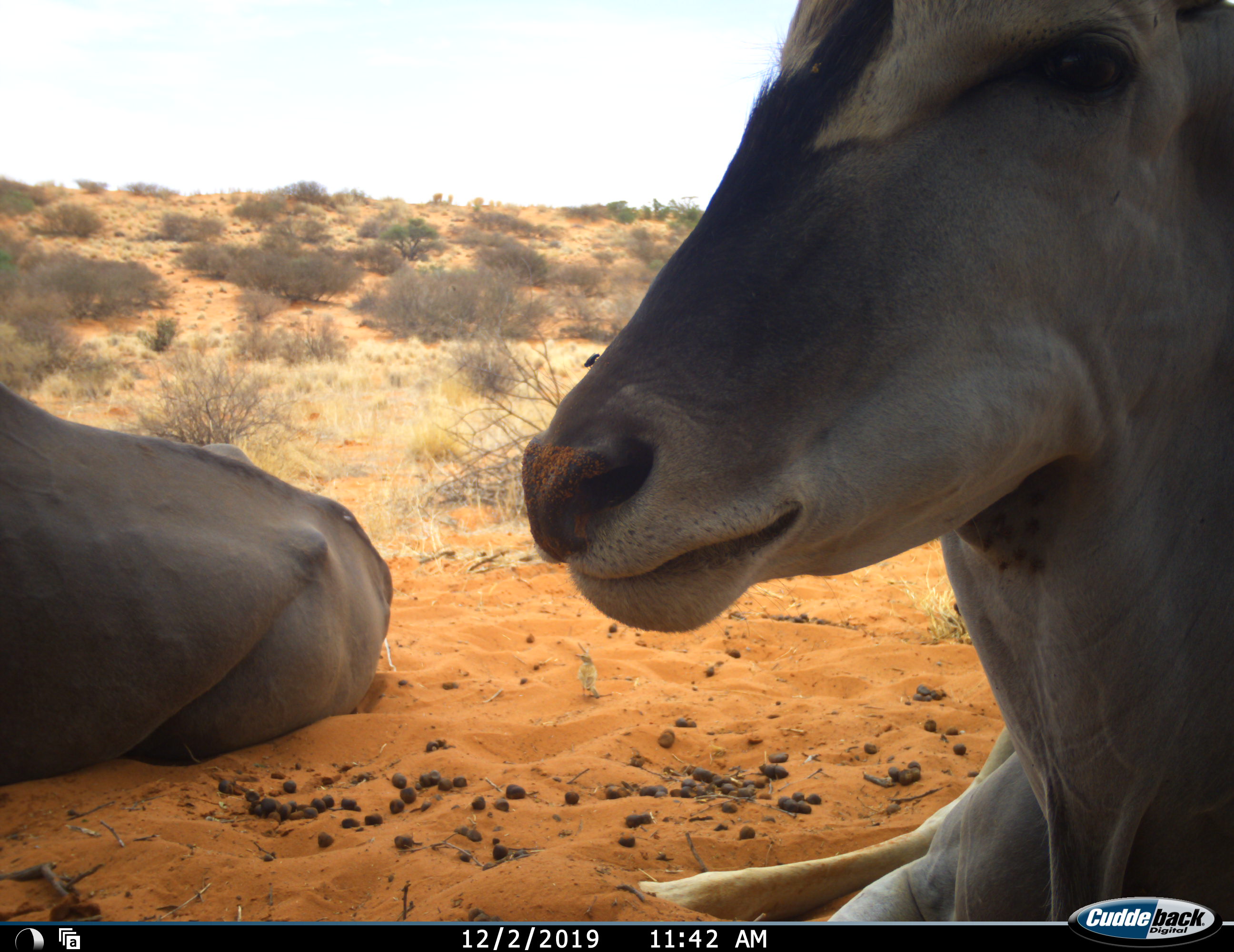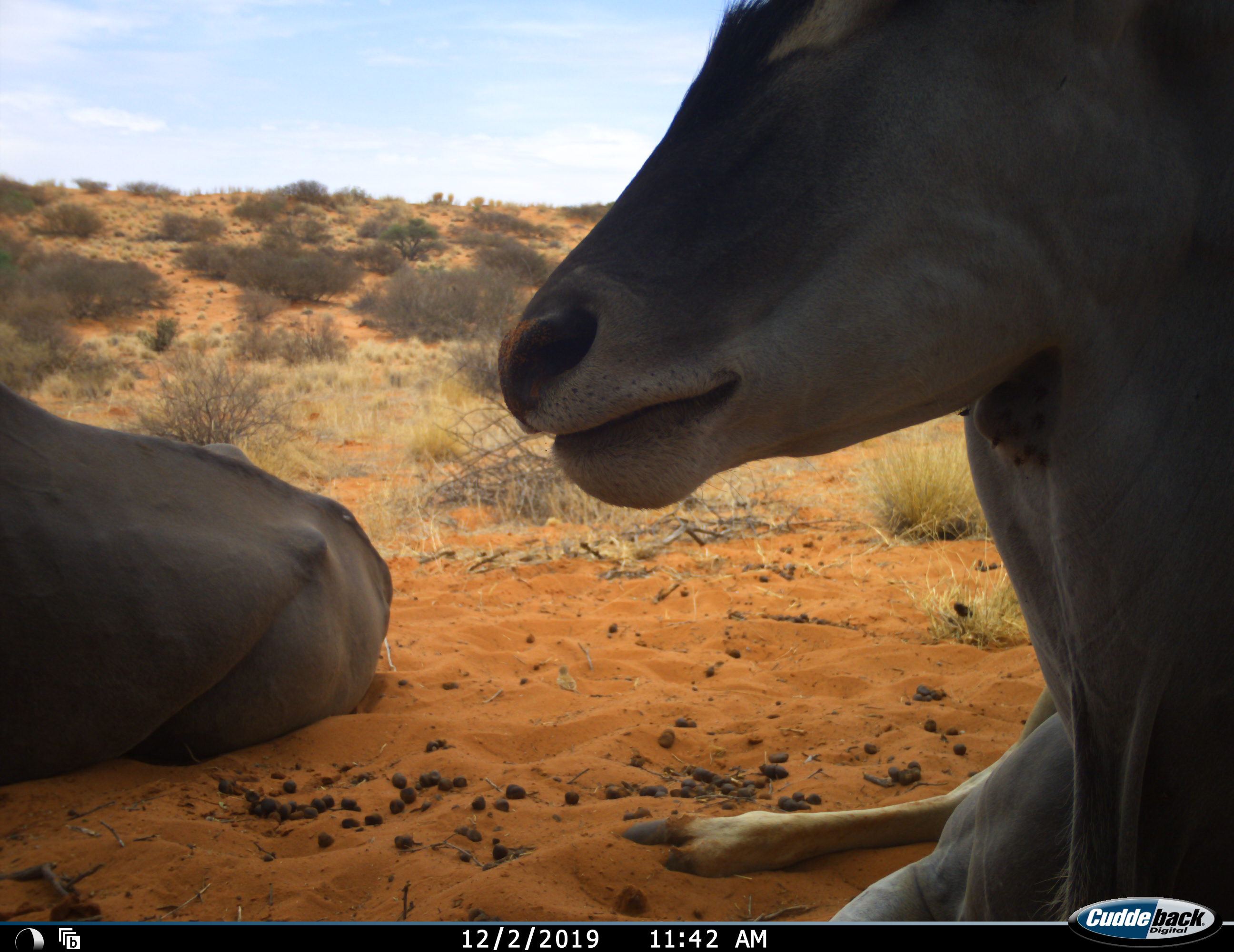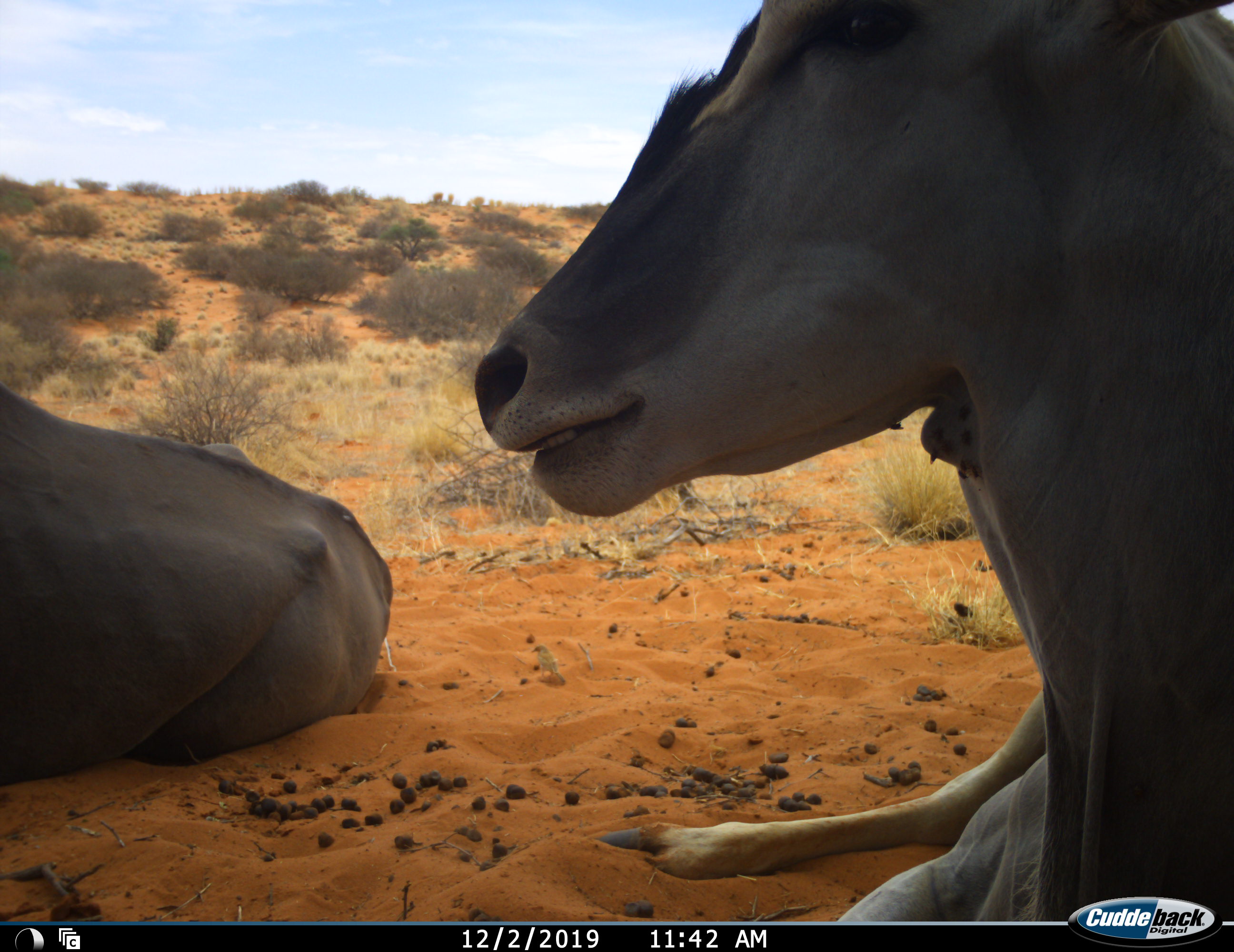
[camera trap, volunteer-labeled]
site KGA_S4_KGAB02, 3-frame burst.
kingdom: Animalia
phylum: Chordata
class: Mammalia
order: Artiodactyla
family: Bovidae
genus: Tragelaphus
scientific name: Tragelaphus oryx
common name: eland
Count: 2.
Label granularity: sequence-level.